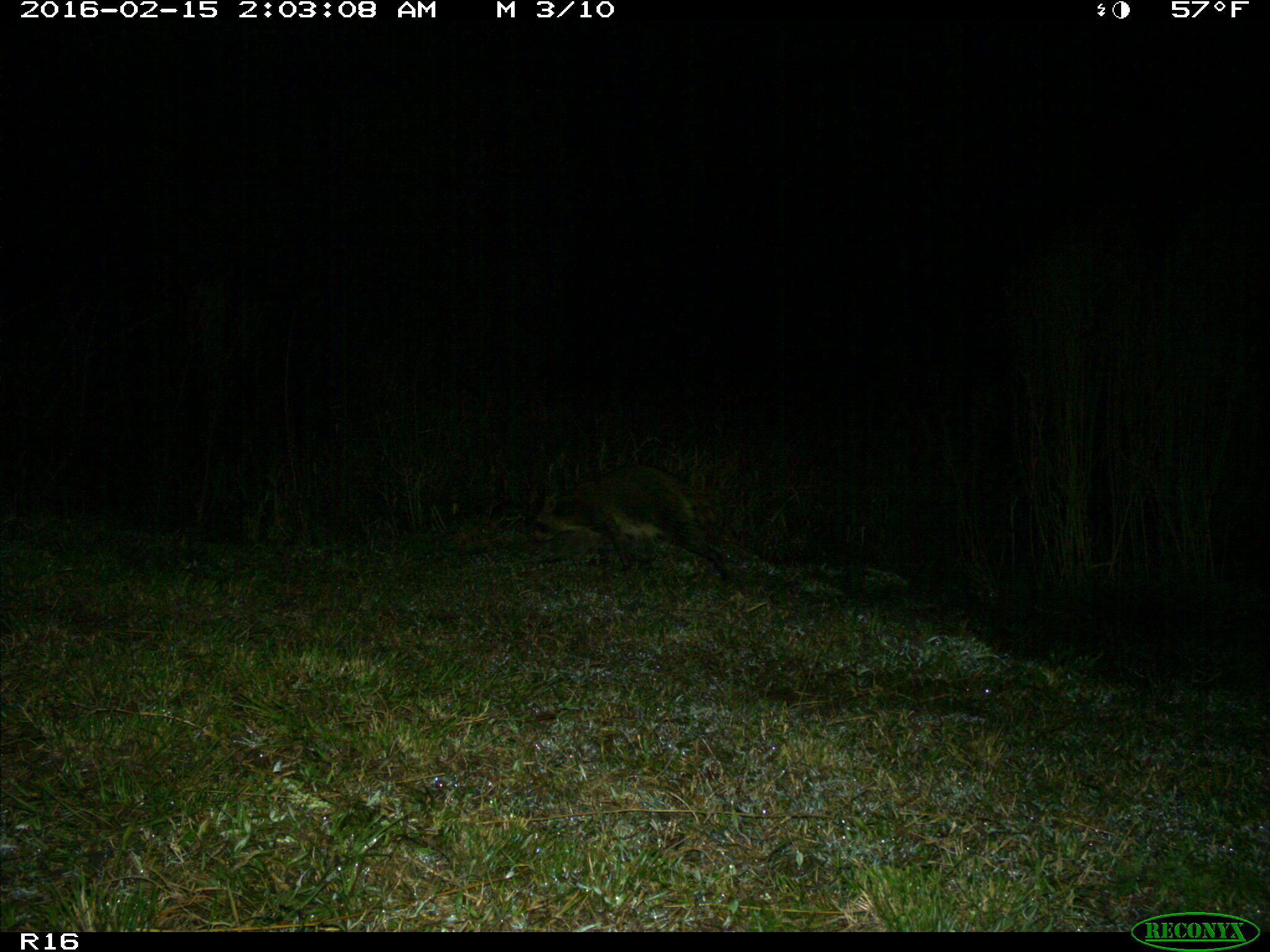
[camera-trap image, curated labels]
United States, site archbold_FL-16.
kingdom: Animalia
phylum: Chordata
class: Mammalia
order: Carnivora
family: Procyonidae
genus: Procyon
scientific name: Procyon lotor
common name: common raccoon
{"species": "Procyon lotor (common raccoon)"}